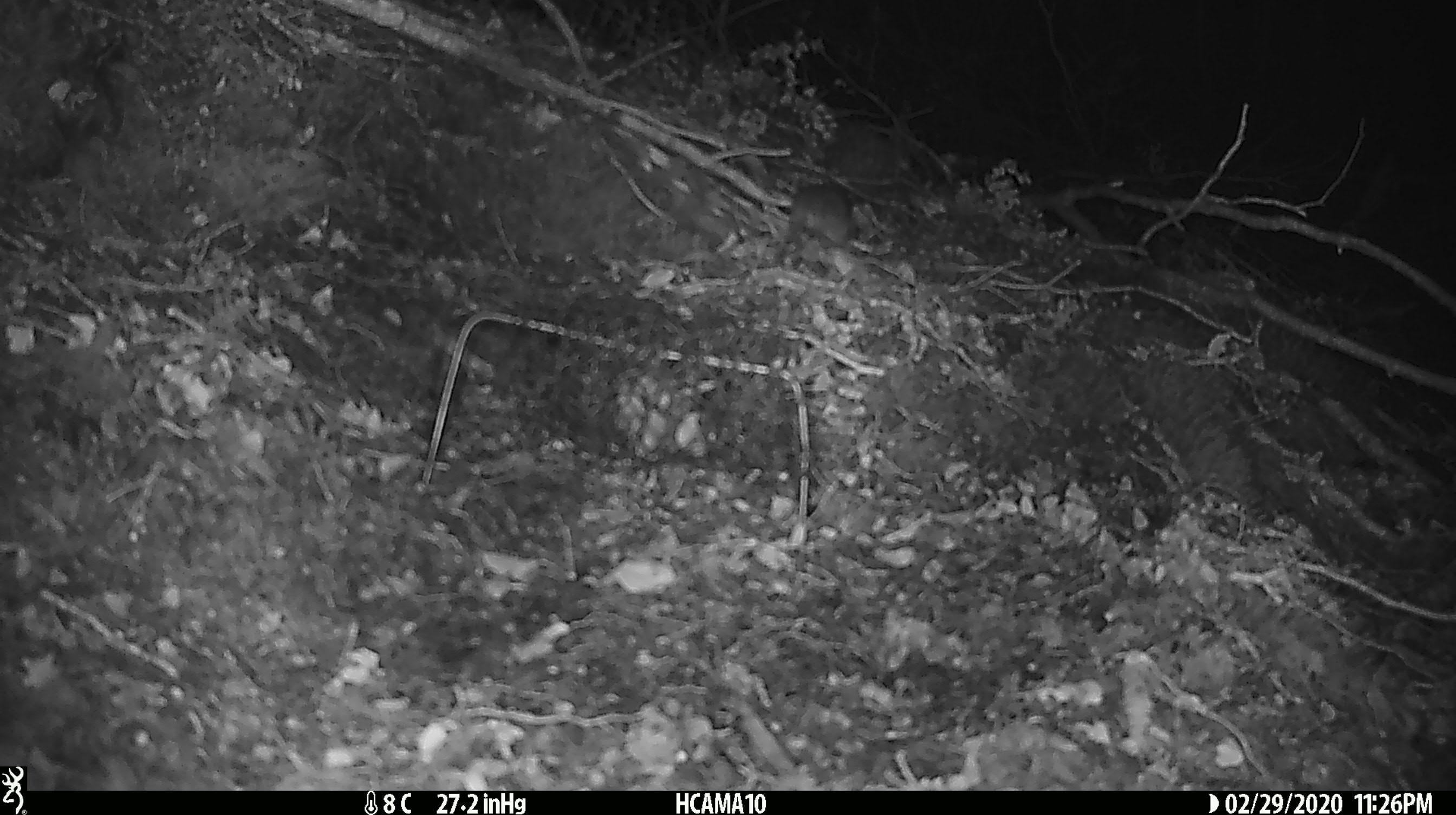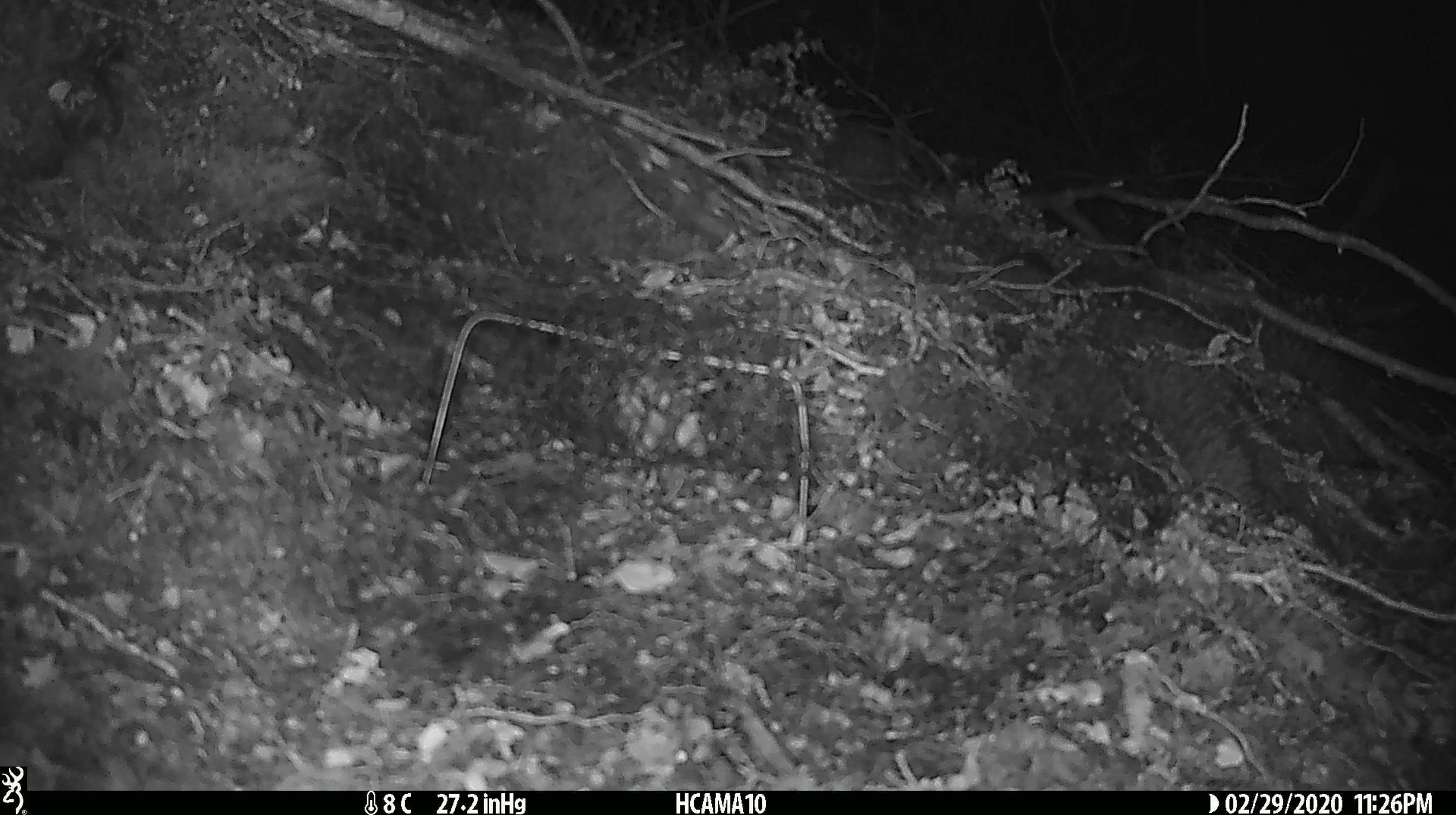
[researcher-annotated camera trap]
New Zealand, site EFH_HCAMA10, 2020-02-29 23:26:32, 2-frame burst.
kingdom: Animalia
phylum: Chordata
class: Mammalia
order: Rodentia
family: Muridae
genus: Mus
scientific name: Mus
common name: mouse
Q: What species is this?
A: Mouse (Mus).